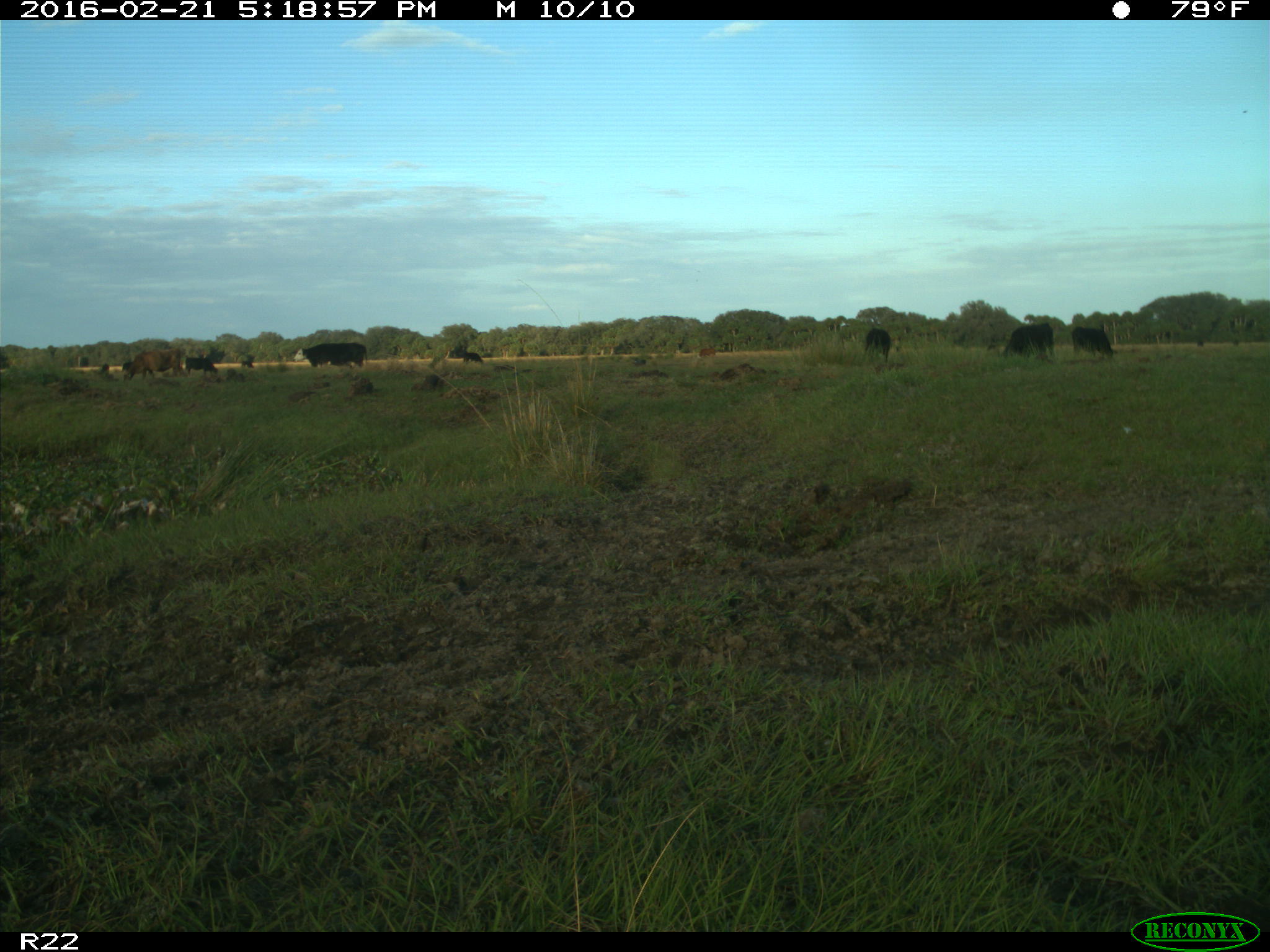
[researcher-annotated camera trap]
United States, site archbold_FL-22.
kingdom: Animalia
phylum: Chordata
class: Mammalia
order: Artiodactyla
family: Bovidae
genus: Bos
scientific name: Bos taurus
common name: domestic cow